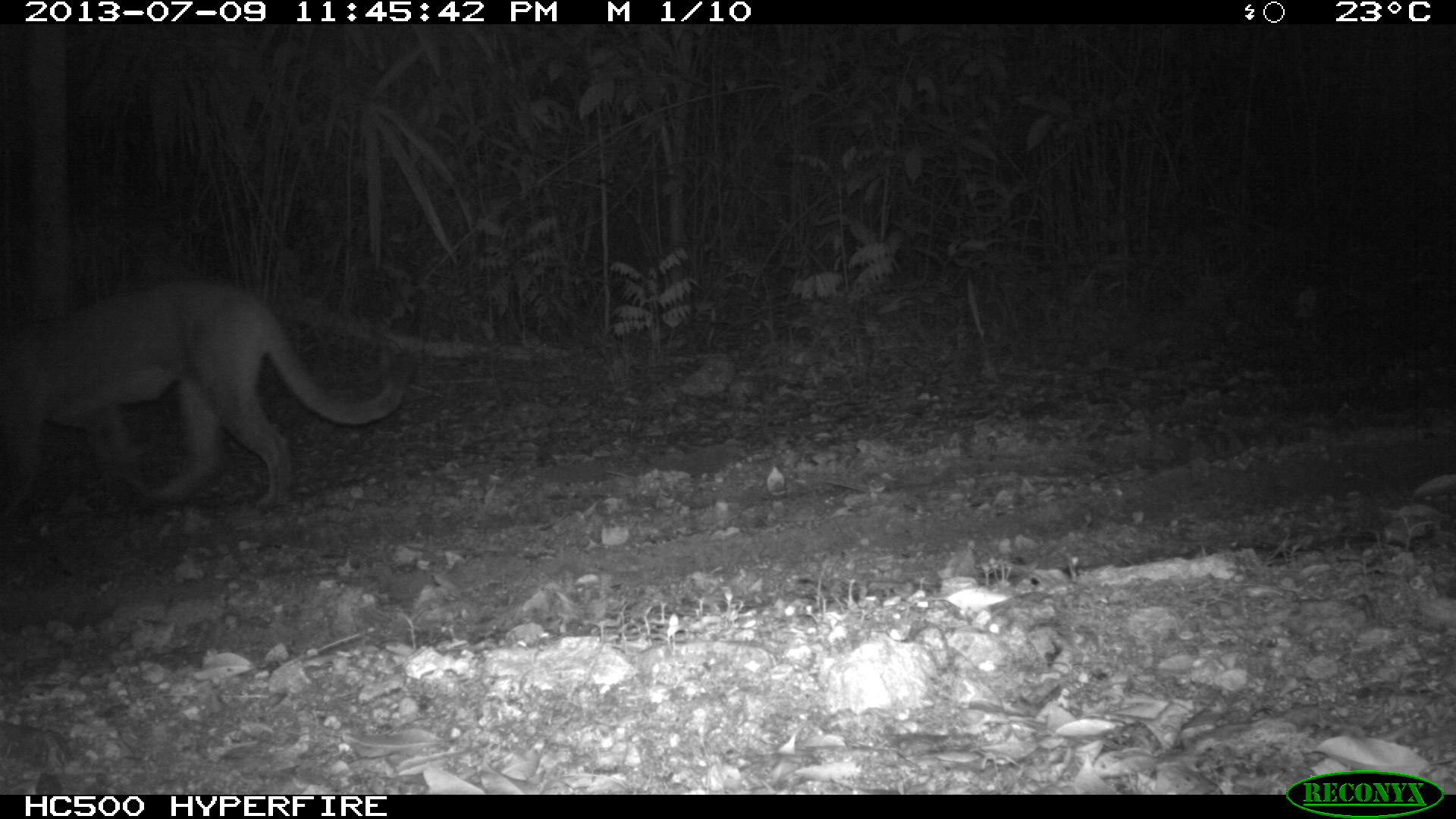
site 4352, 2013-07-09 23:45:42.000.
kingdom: Animalia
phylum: Chordata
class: Mammalia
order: Carnivora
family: Felidae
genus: Puma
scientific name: Puma concolor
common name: mountain lion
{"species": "Puma concolor (mountain lion)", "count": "1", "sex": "male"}